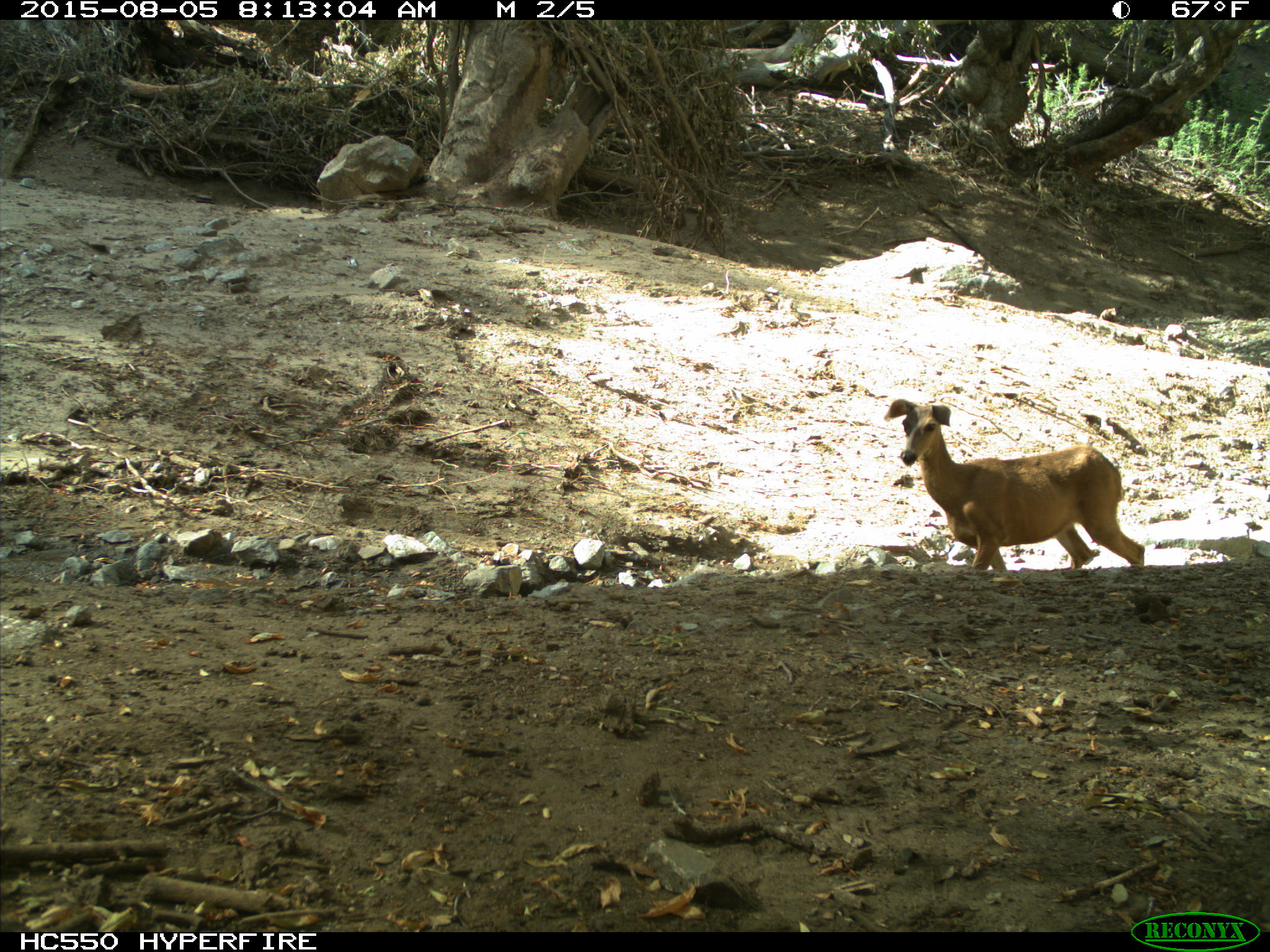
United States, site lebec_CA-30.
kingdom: Animalia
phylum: Chordata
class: Mammalia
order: Artiodactyla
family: Cervidae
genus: Odocoileus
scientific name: Odocoileus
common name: deer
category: unidentified deer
Unidentified deer (deer) (Odocoileus).